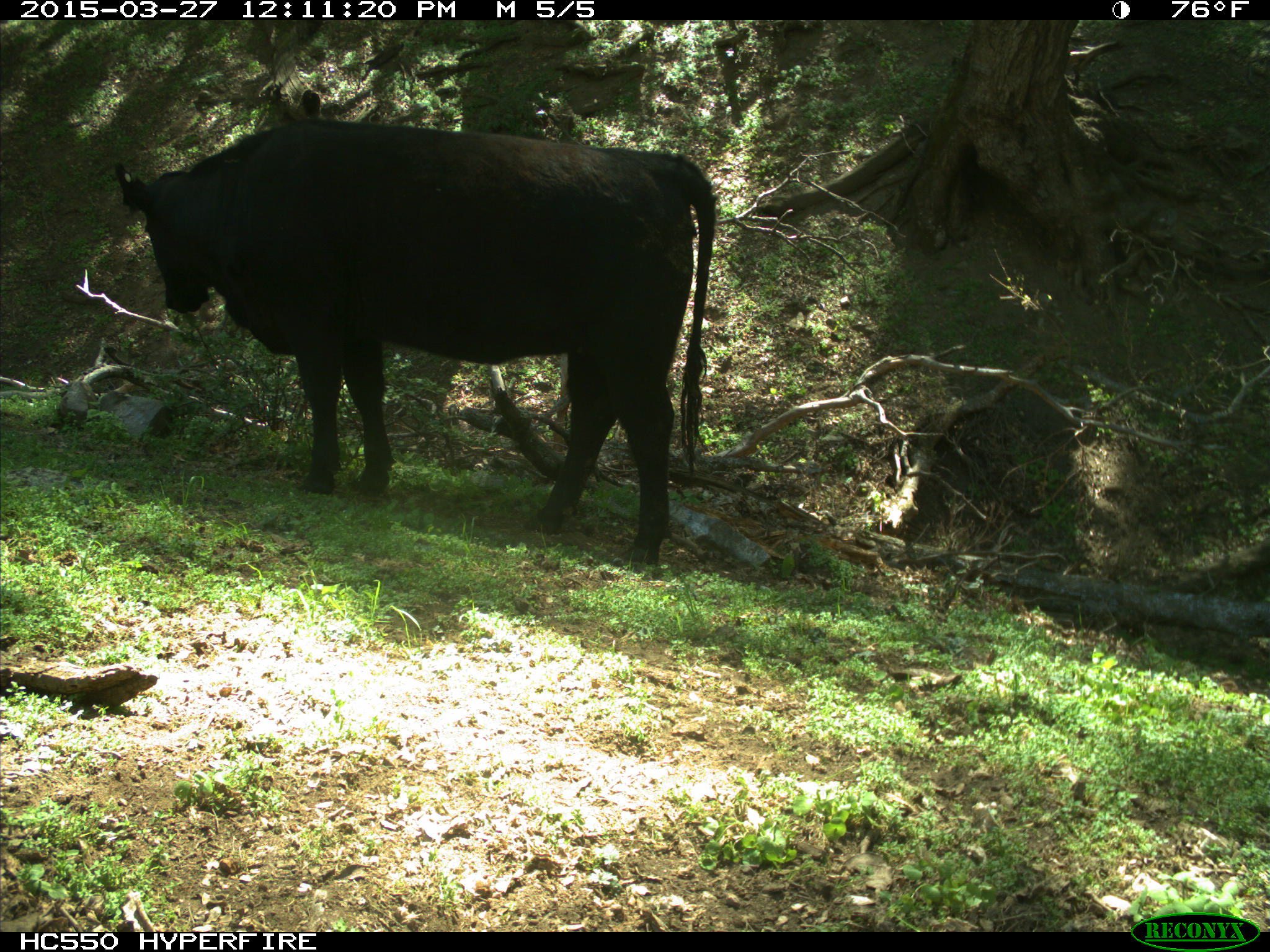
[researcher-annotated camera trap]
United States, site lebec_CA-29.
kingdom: Animalia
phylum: Chordata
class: Mammalia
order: Artiodactyla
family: Bovidae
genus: Bos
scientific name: Bos taurus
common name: domestic cow